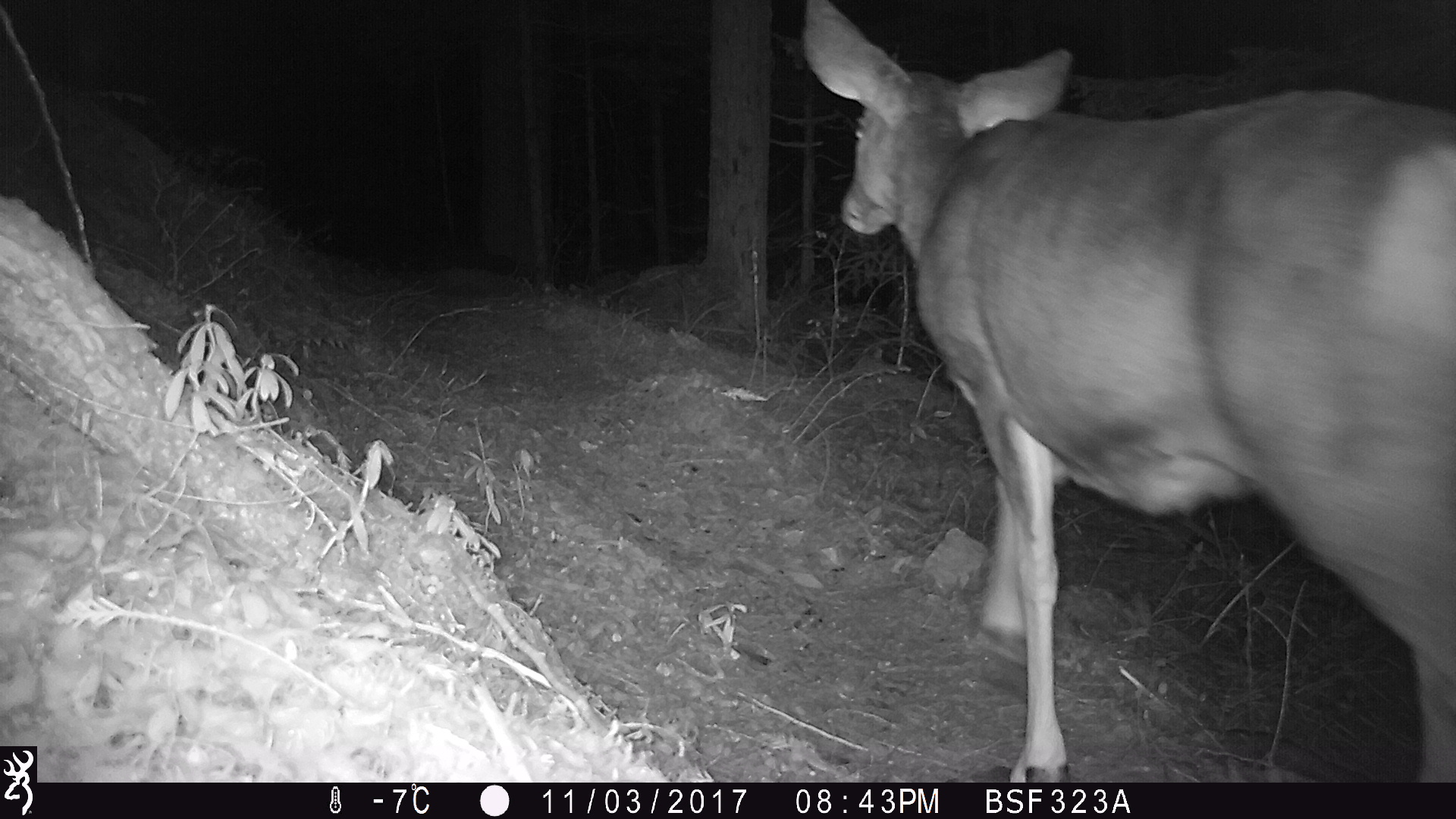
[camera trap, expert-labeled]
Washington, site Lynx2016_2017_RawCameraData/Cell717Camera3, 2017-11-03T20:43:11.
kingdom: Animalia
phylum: Chordata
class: Mammalia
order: Artiodactyla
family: Cervidae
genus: Odocoileus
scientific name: Odocoileus hemionus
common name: mule deer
Odocoileus hemionus (mule deer). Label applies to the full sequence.